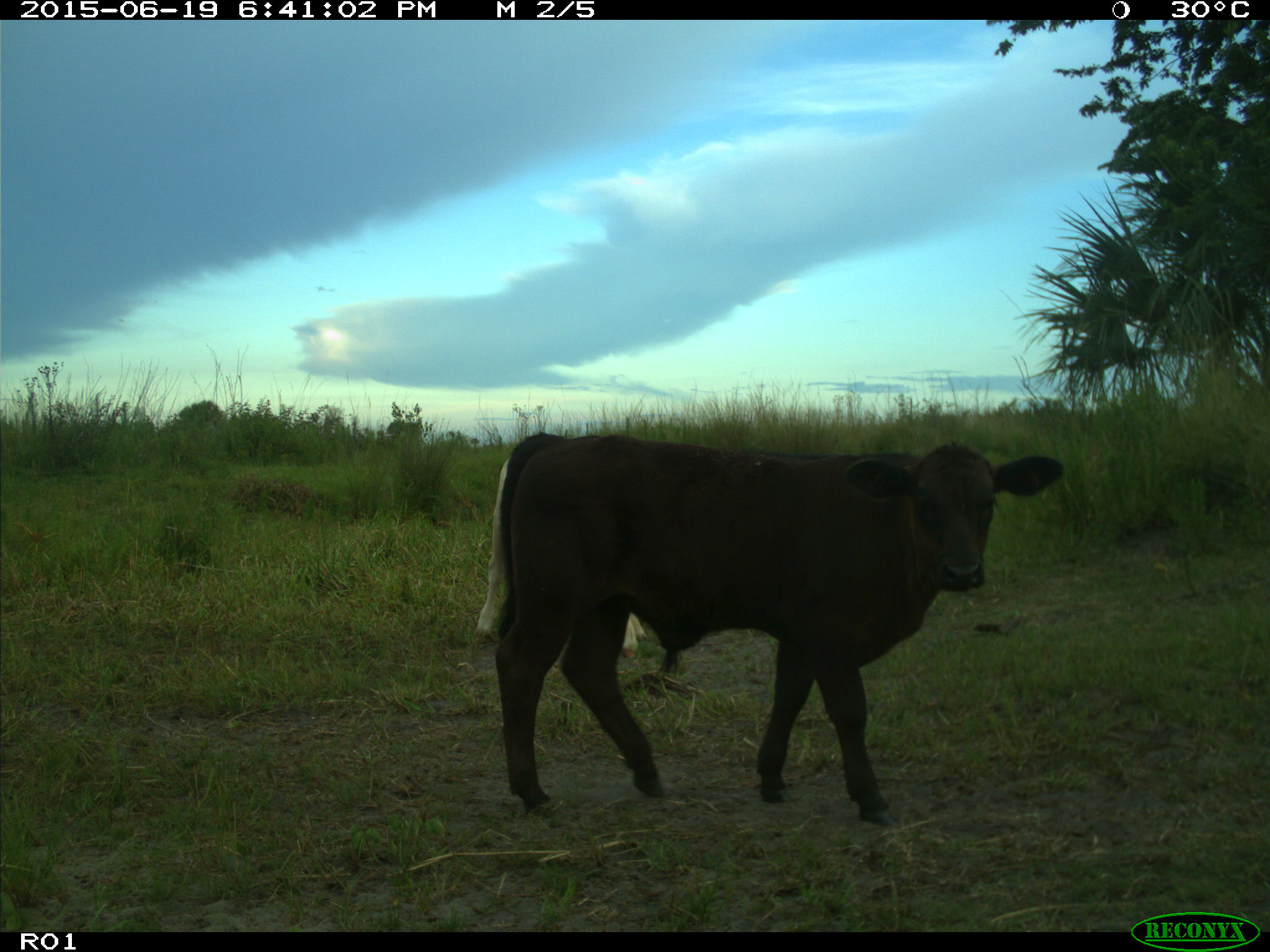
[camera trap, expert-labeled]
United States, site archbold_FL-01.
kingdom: Animalia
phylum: Chordata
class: Mammalia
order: Artiodactyla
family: Bovidae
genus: Bos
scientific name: Bos taurus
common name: domestic cow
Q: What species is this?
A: Bos taurus (domestic cow).